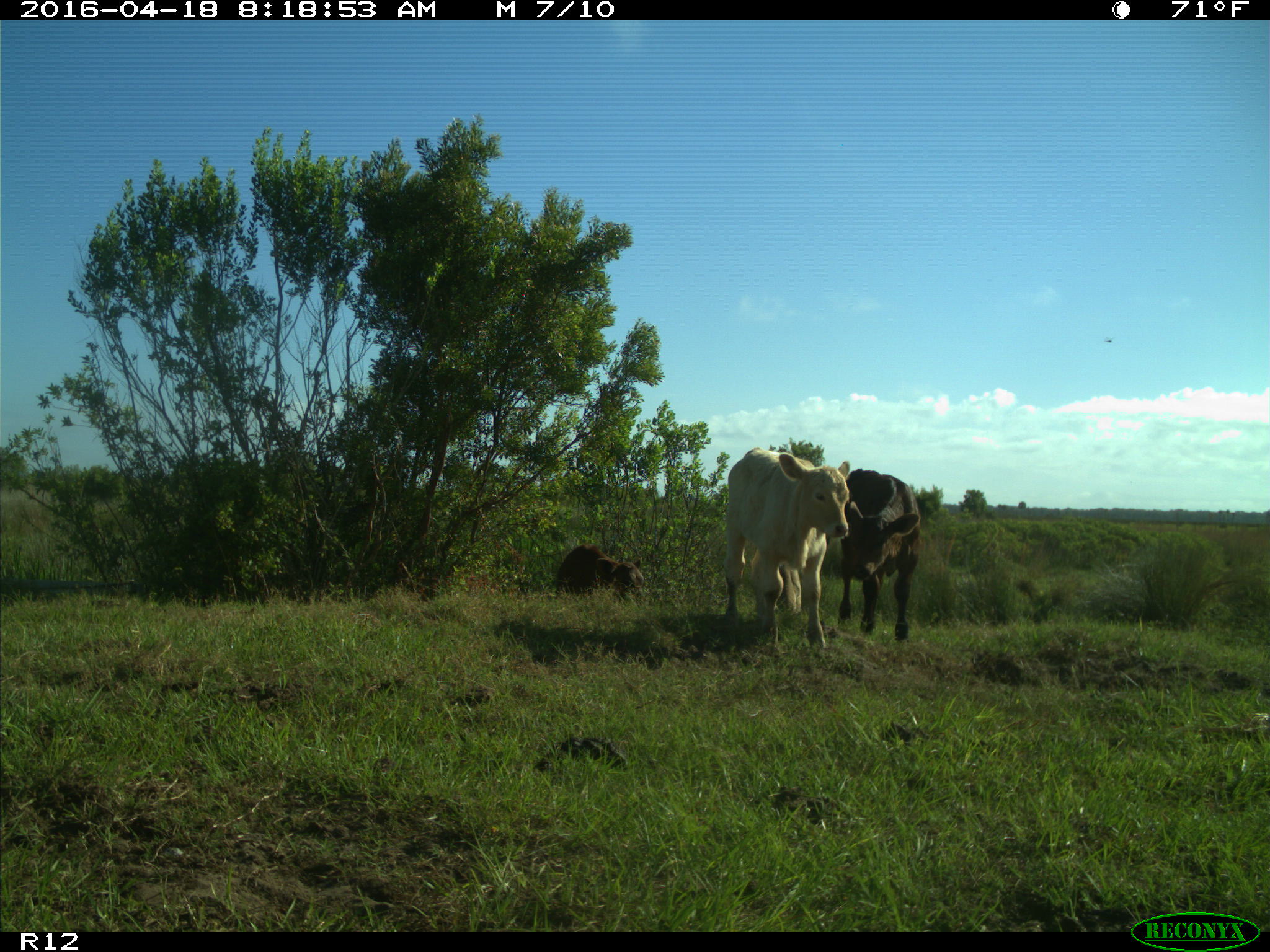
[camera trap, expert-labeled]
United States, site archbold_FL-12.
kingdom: Animalia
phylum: Chordata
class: Mammalia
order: Artiodactyla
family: Bovidae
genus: Bos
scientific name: Bos taurus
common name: domestic cow